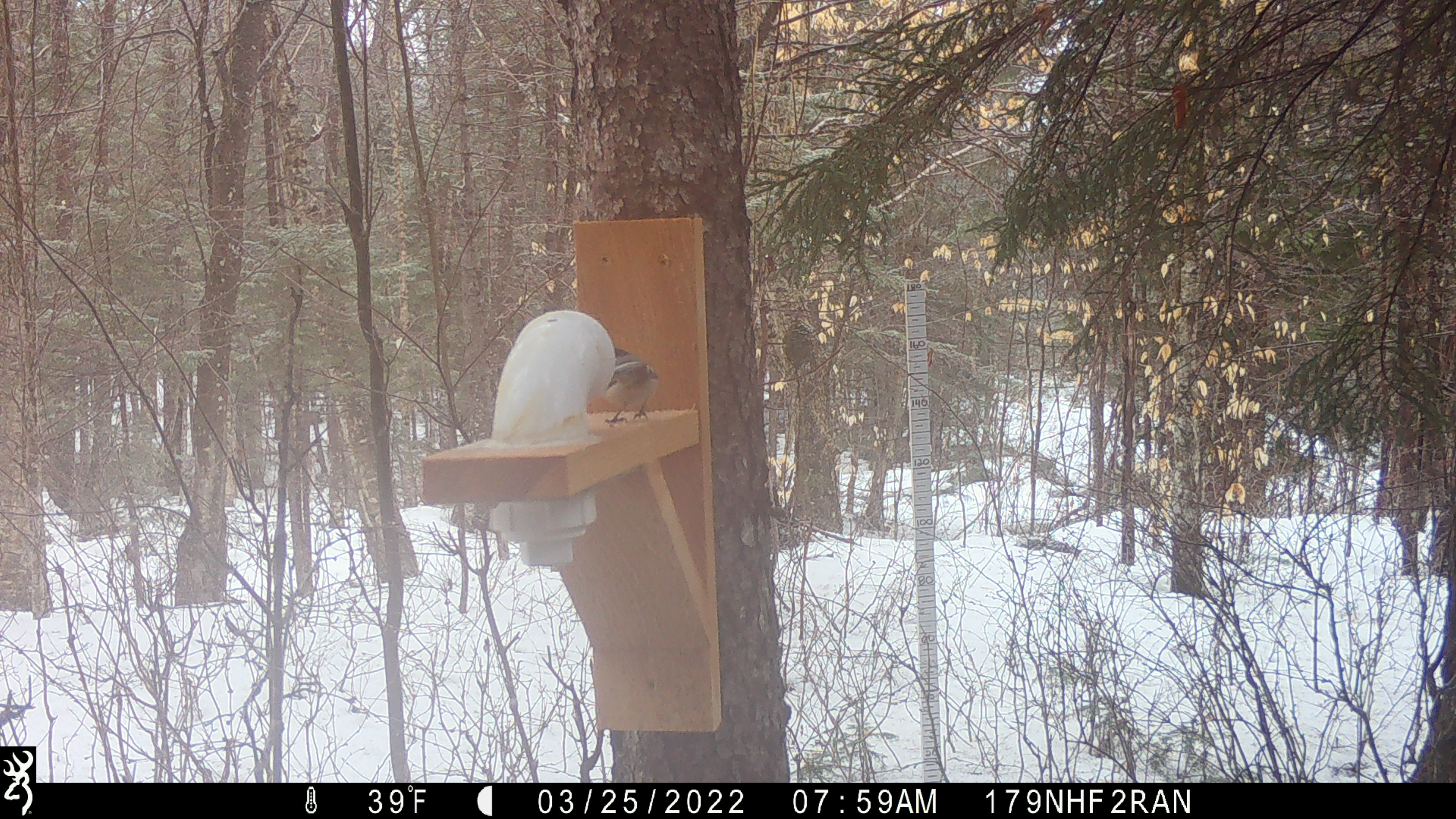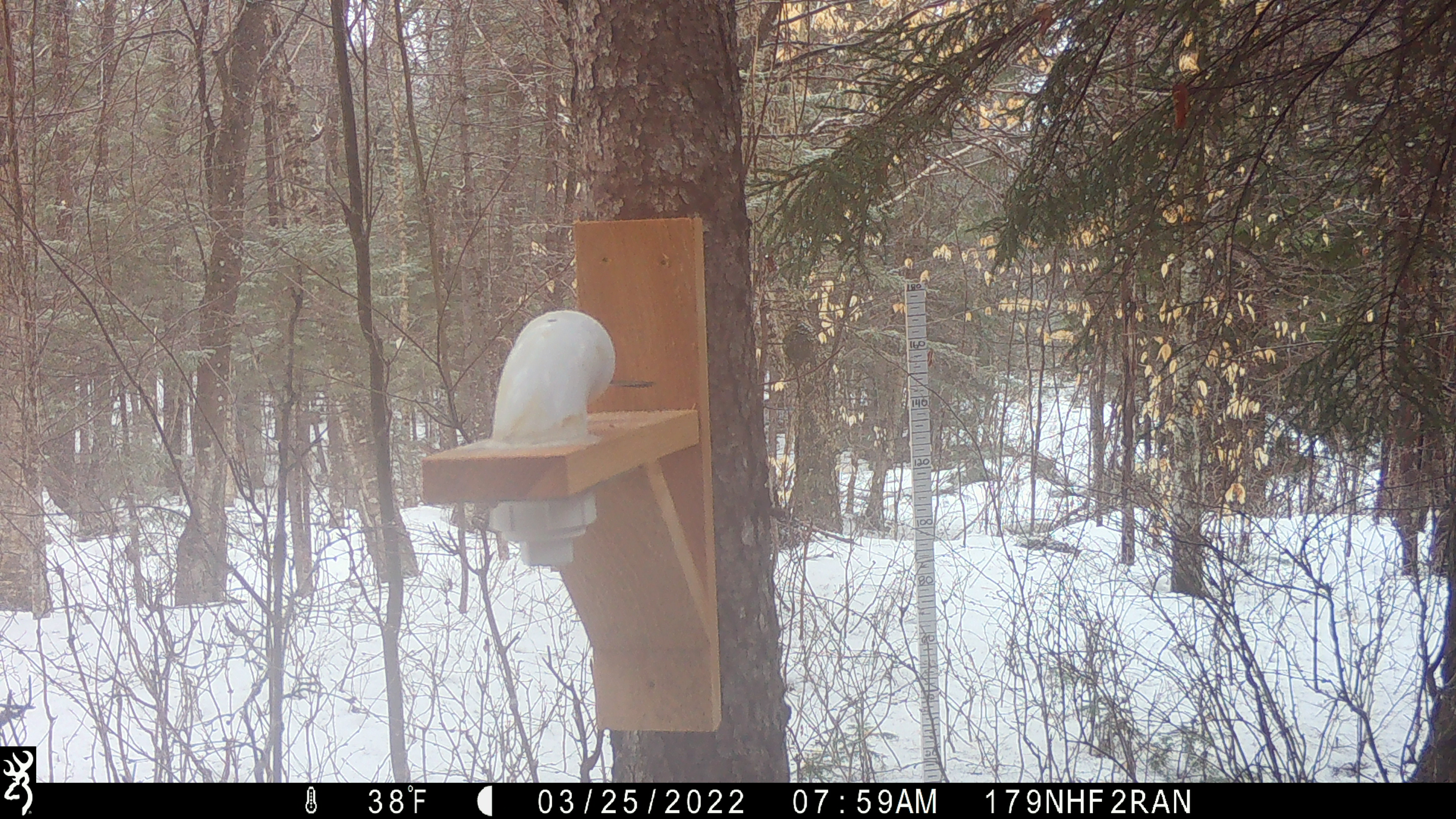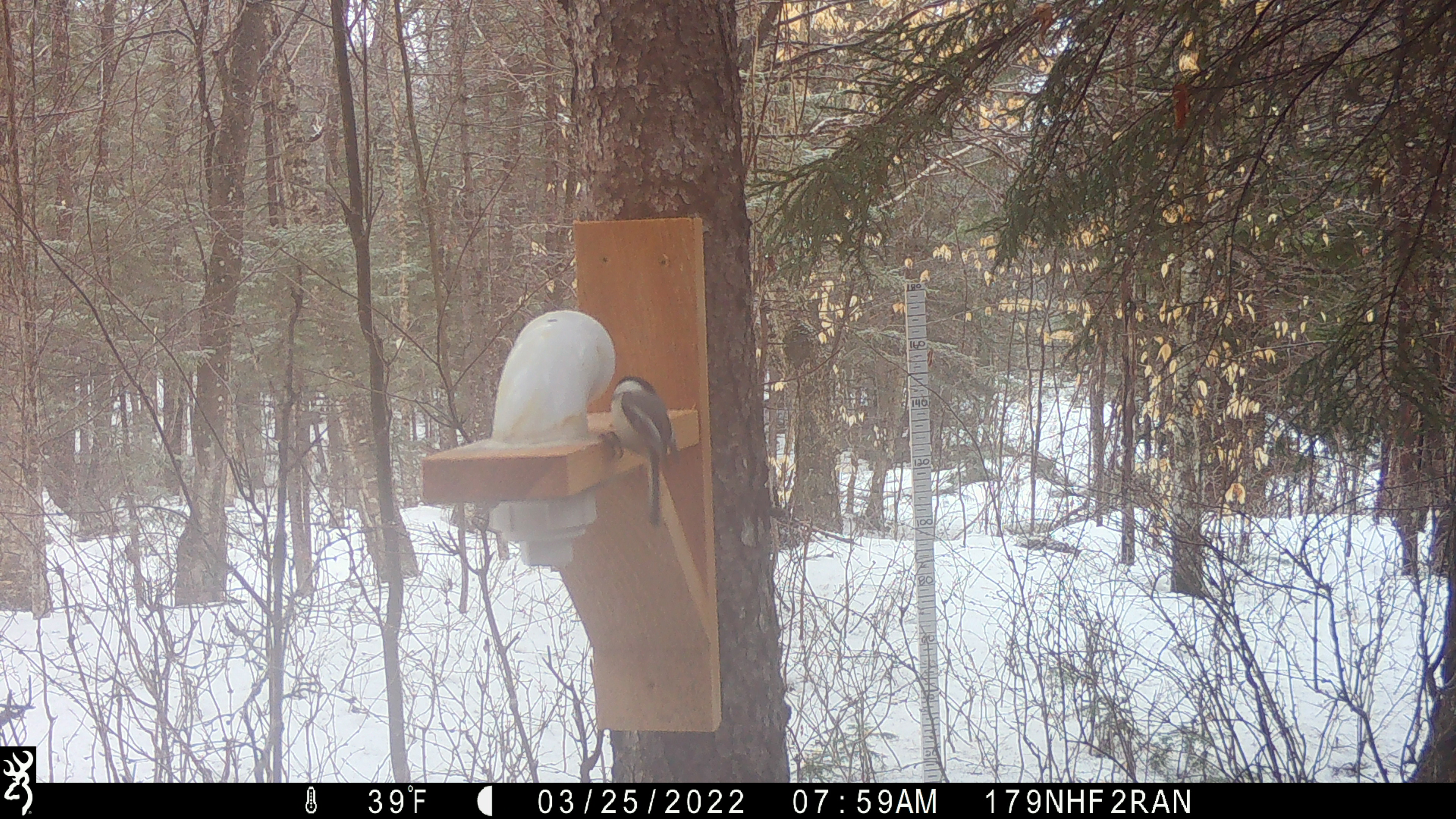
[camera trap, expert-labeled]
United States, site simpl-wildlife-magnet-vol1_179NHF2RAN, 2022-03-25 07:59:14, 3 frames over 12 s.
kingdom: Animalia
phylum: Chordata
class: Aves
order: Passeriformes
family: Paridae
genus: Poecile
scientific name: Poecile atricapillus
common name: black-capped chickadee